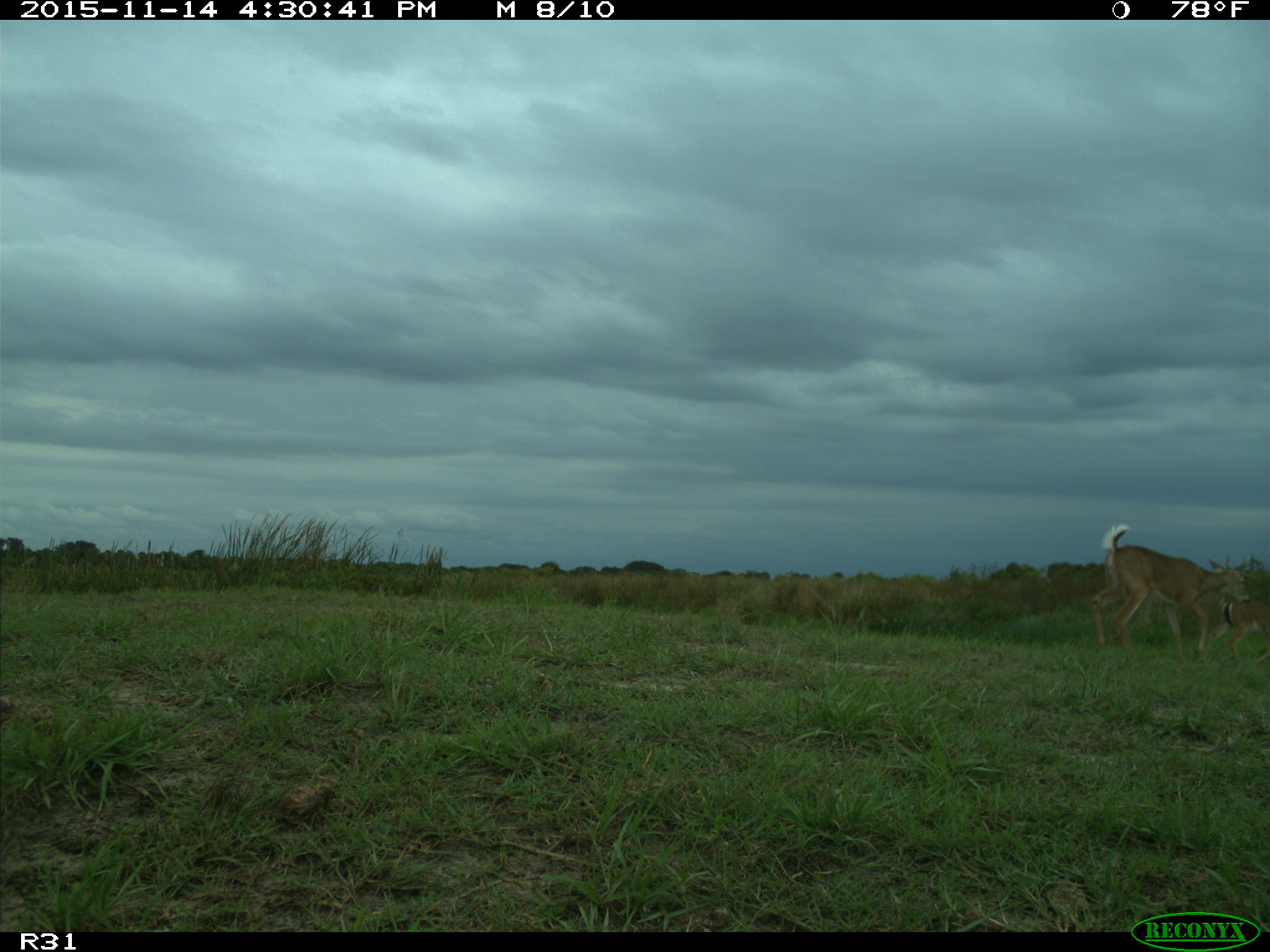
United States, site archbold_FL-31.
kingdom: Animalia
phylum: Chordata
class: Mammalia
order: Artiodactyla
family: Cervidae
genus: Odocoileus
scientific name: Odocoileus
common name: deer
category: unidentified deer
Unidentified deer (deer) (Odocoileus).